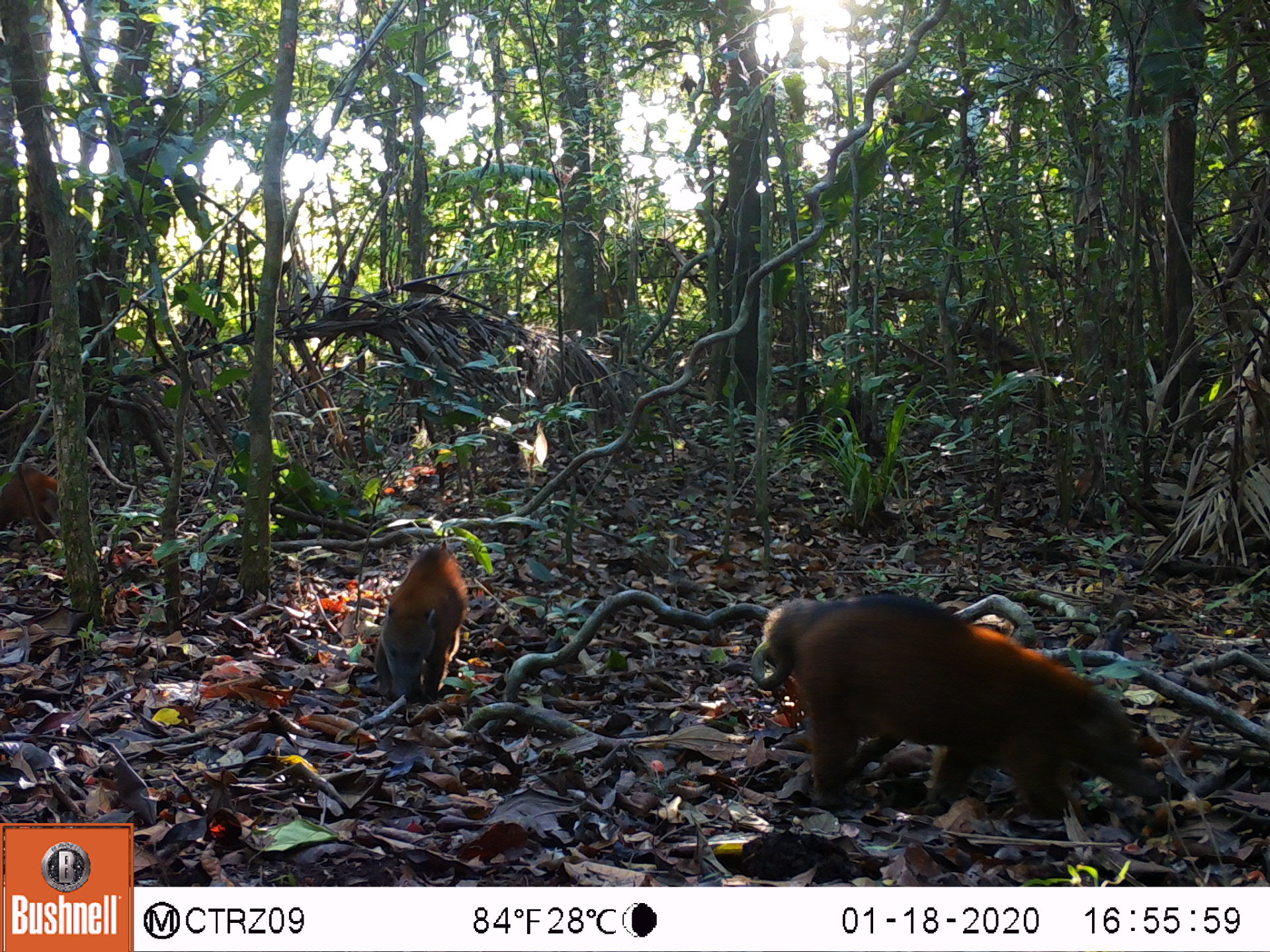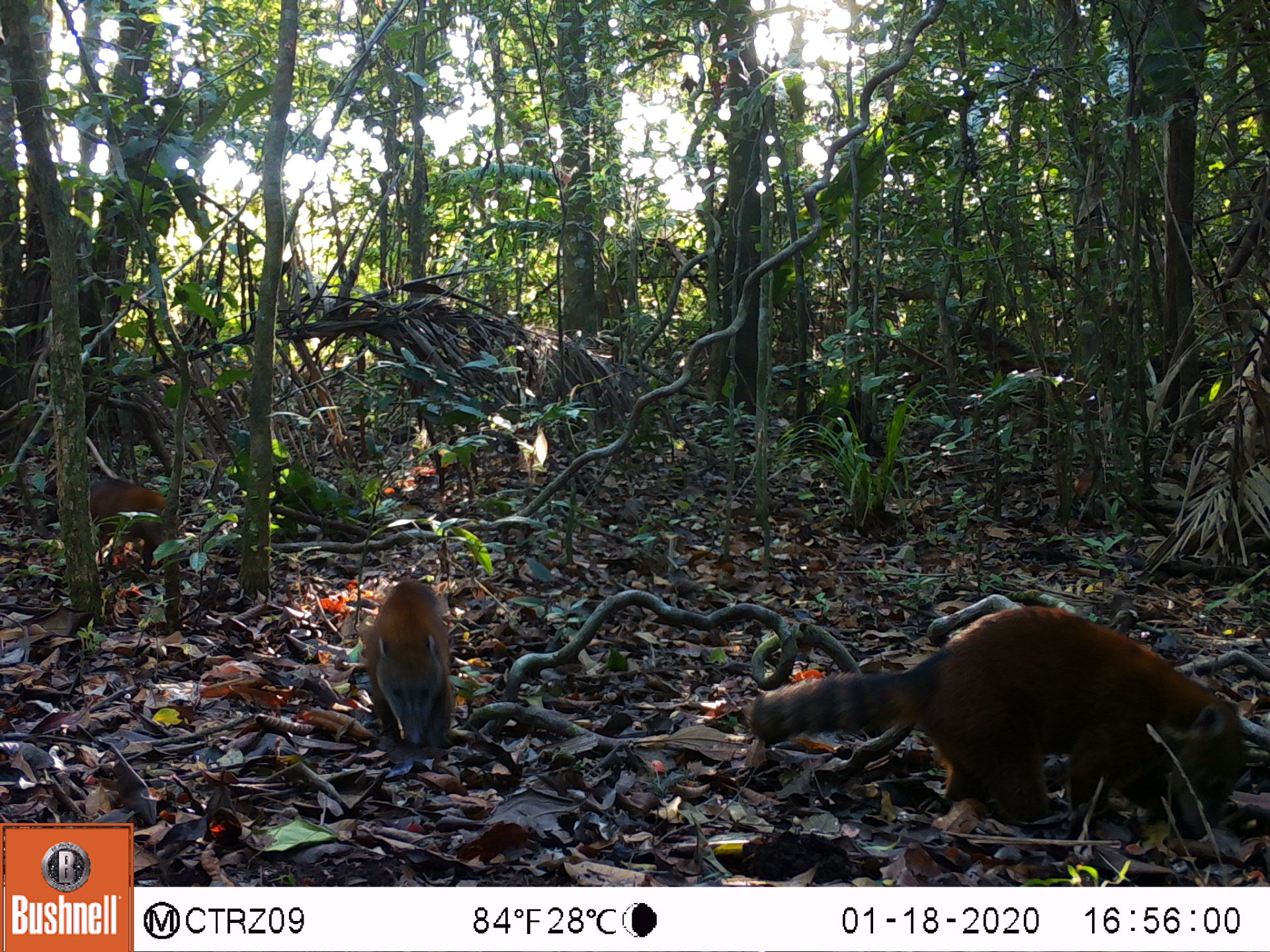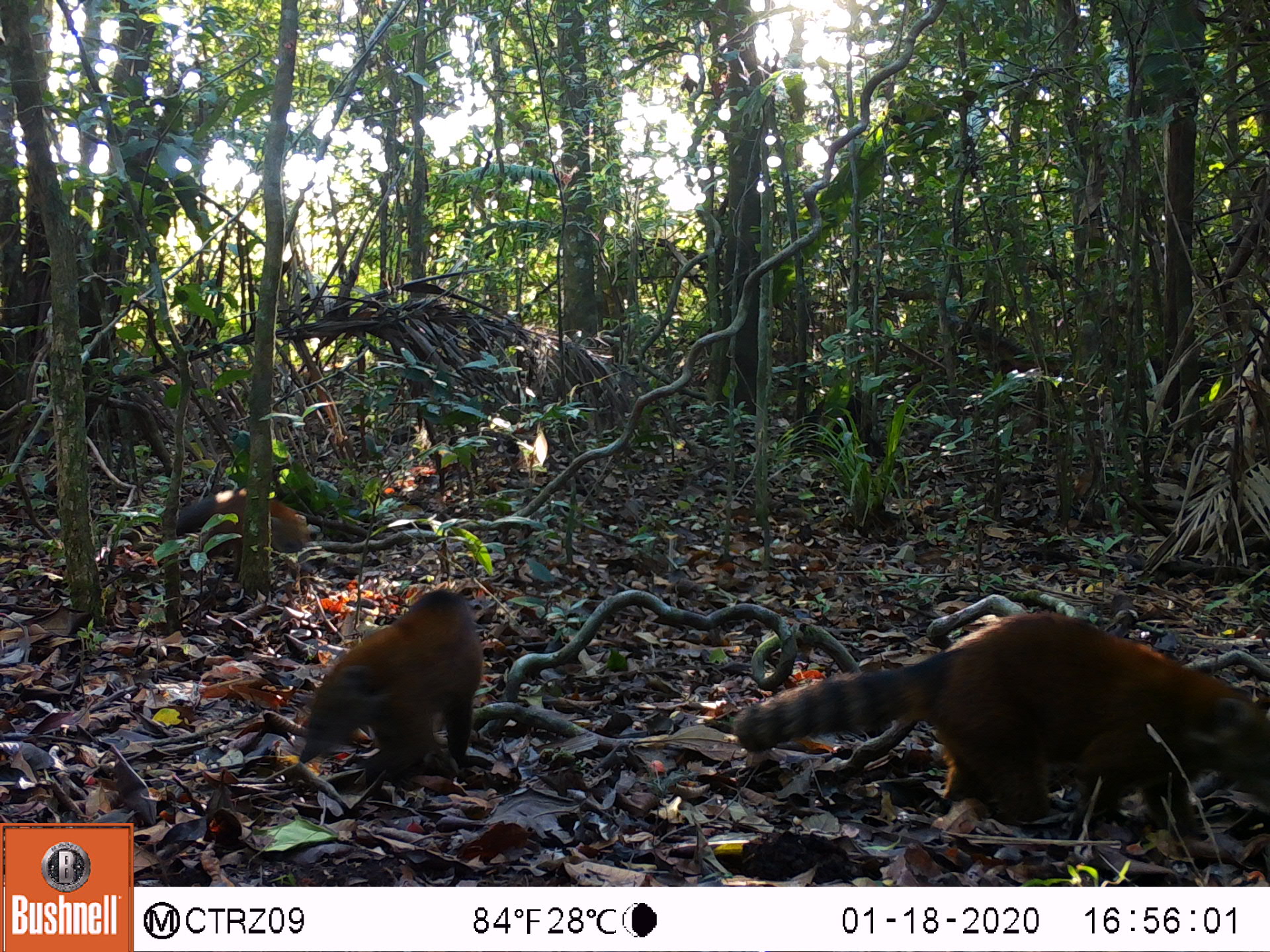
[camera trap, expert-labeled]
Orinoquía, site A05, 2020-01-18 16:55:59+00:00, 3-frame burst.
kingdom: Animalia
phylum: Chordata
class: Mammalia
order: Carnivora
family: Procyonidae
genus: Nasua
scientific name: Nasua nasua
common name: south american coati